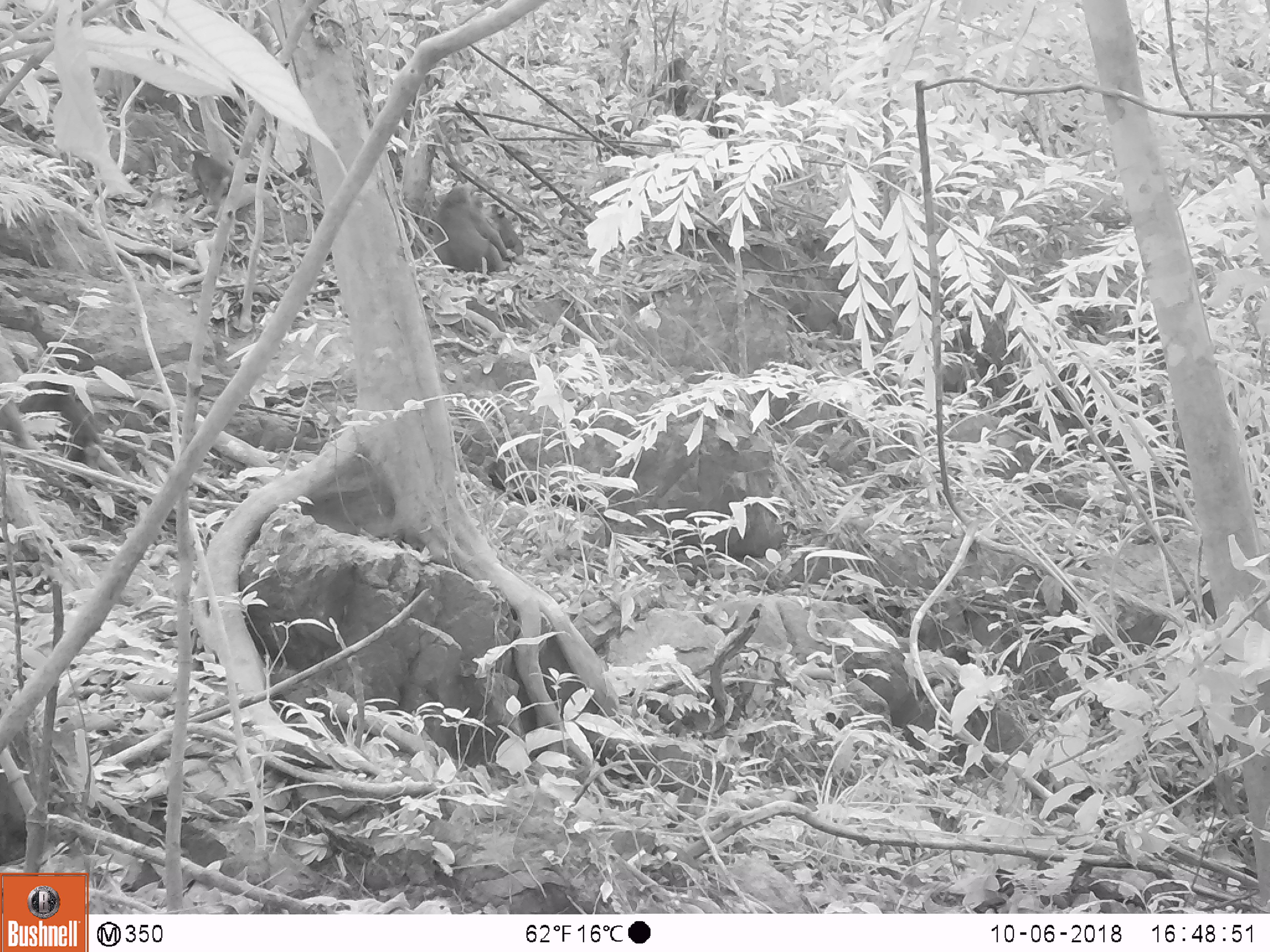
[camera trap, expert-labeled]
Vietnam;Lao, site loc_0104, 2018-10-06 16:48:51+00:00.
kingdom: Animalia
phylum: Chordata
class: Mammalia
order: Primates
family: Cercopithecidae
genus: Macaca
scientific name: Macaca arctoides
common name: stump-tailed macaque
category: stump tailed macaque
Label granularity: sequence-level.